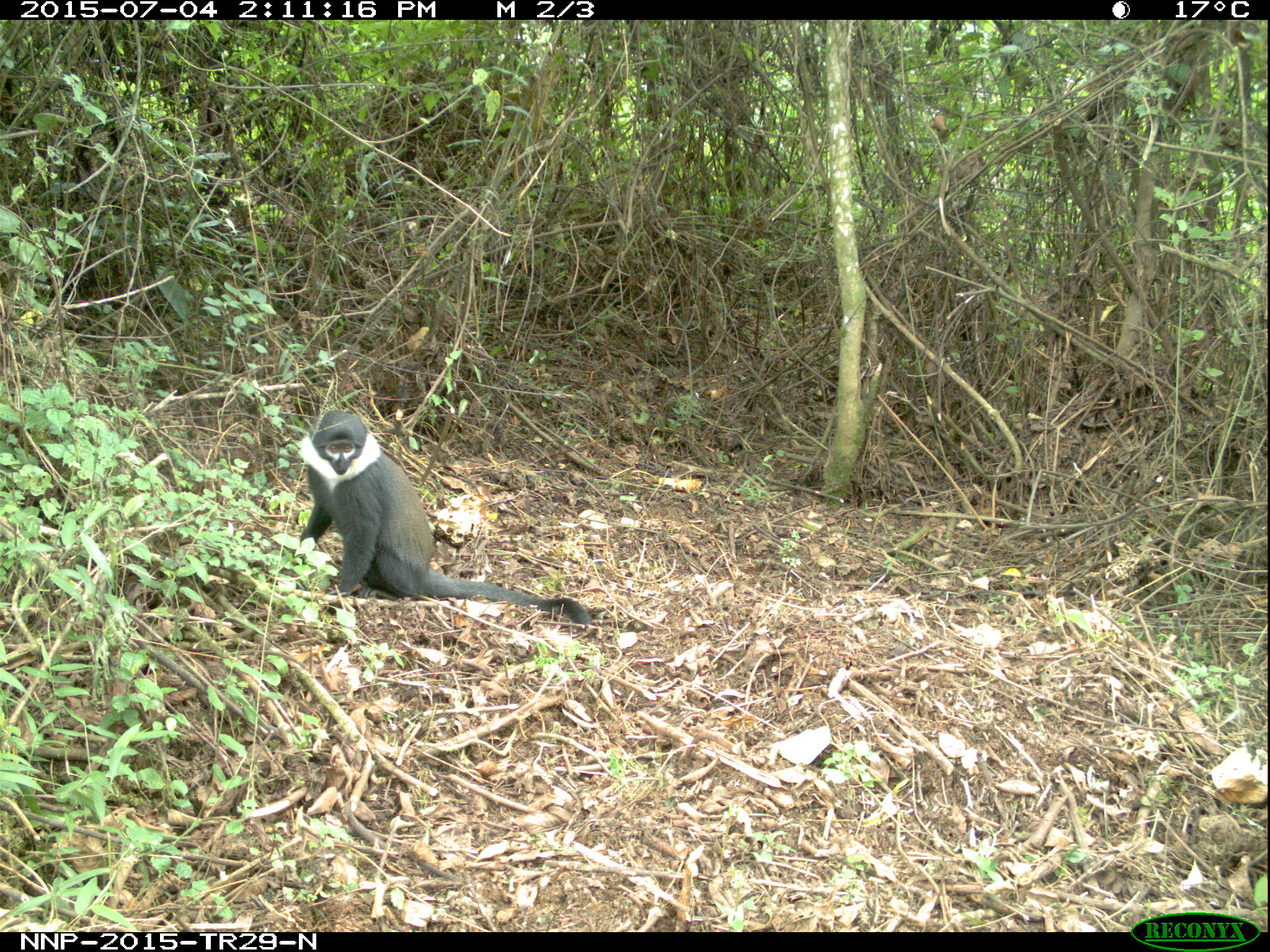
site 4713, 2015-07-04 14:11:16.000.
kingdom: Animalia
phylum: Chordata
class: Mammalia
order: Primates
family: Cercopithecidae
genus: Allochrocebus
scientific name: Allochrocebus lhoesti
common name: l'hoest's monkey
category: cercopithecus lhoesti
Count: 1.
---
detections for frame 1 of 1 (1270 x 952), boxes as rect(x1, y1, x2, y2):
cercopithecus lhoesti: rect(297, 407, 590, 626)